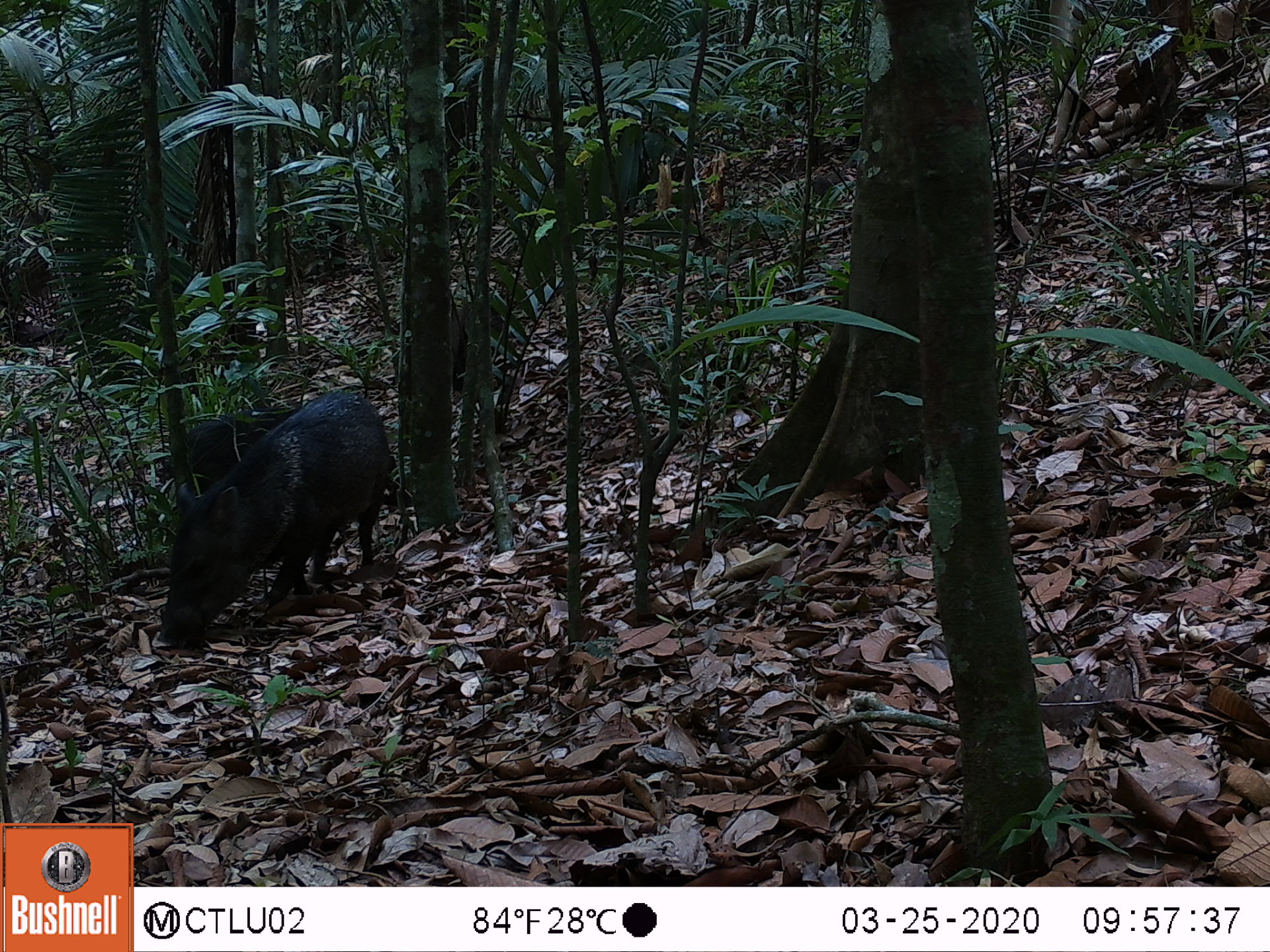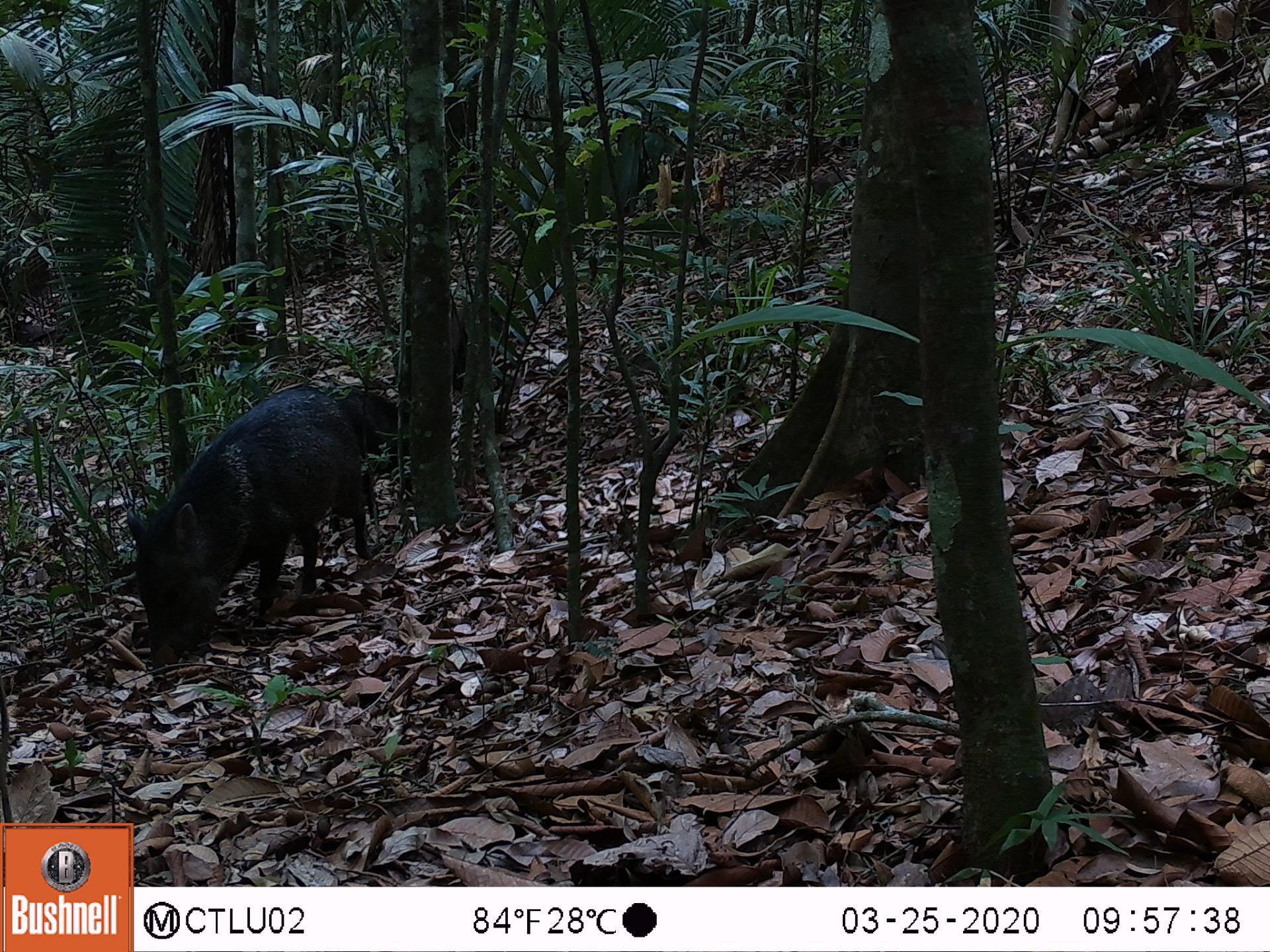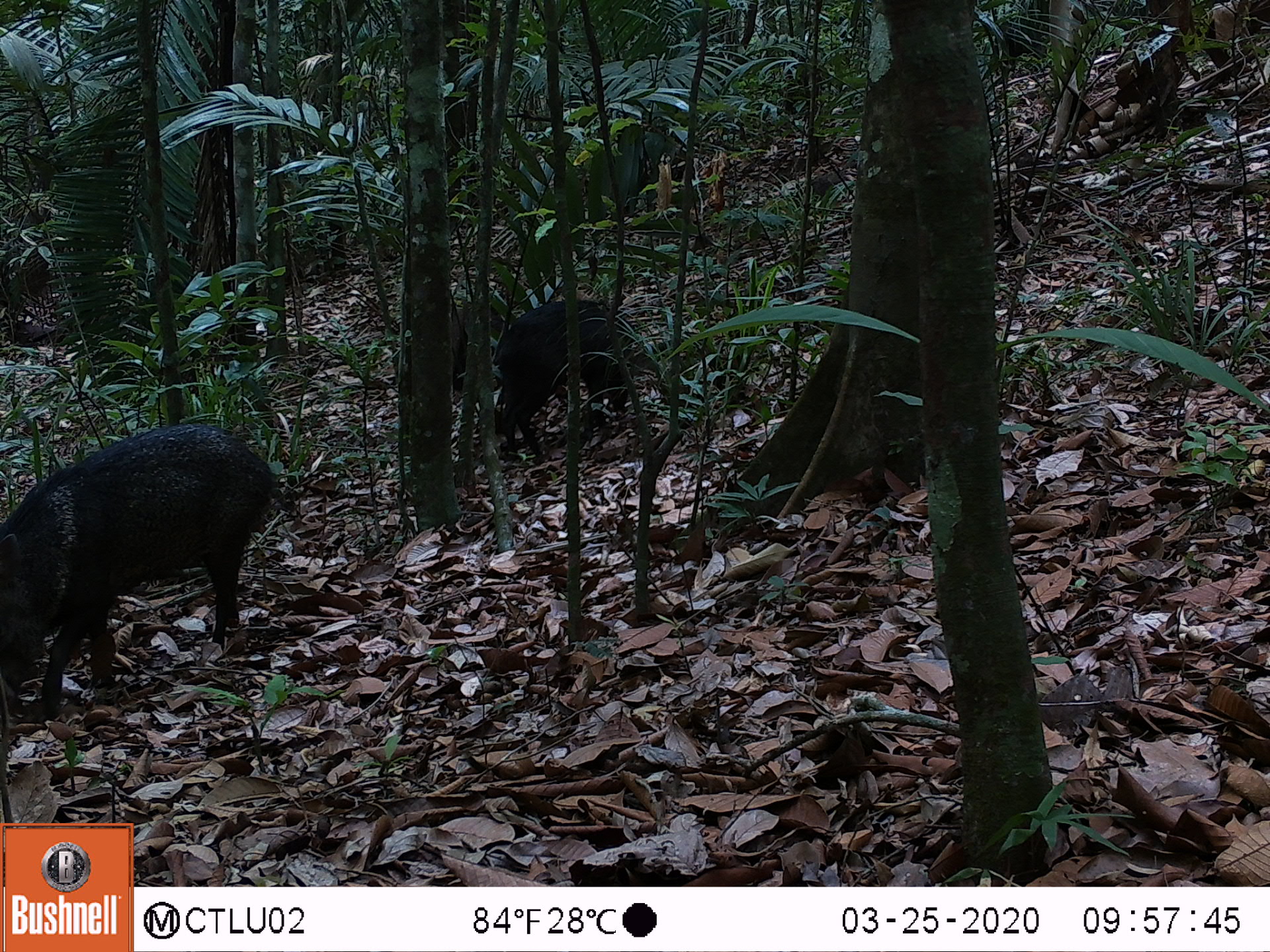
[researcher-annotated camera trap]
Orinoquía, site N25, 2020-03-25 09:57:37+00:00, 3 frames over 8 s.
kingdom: Animalia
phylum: Chordata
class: Mammalia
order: Artiodactyla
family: Tayassuidae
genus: Pecari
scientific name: Pecari tajacu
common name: collared peccary